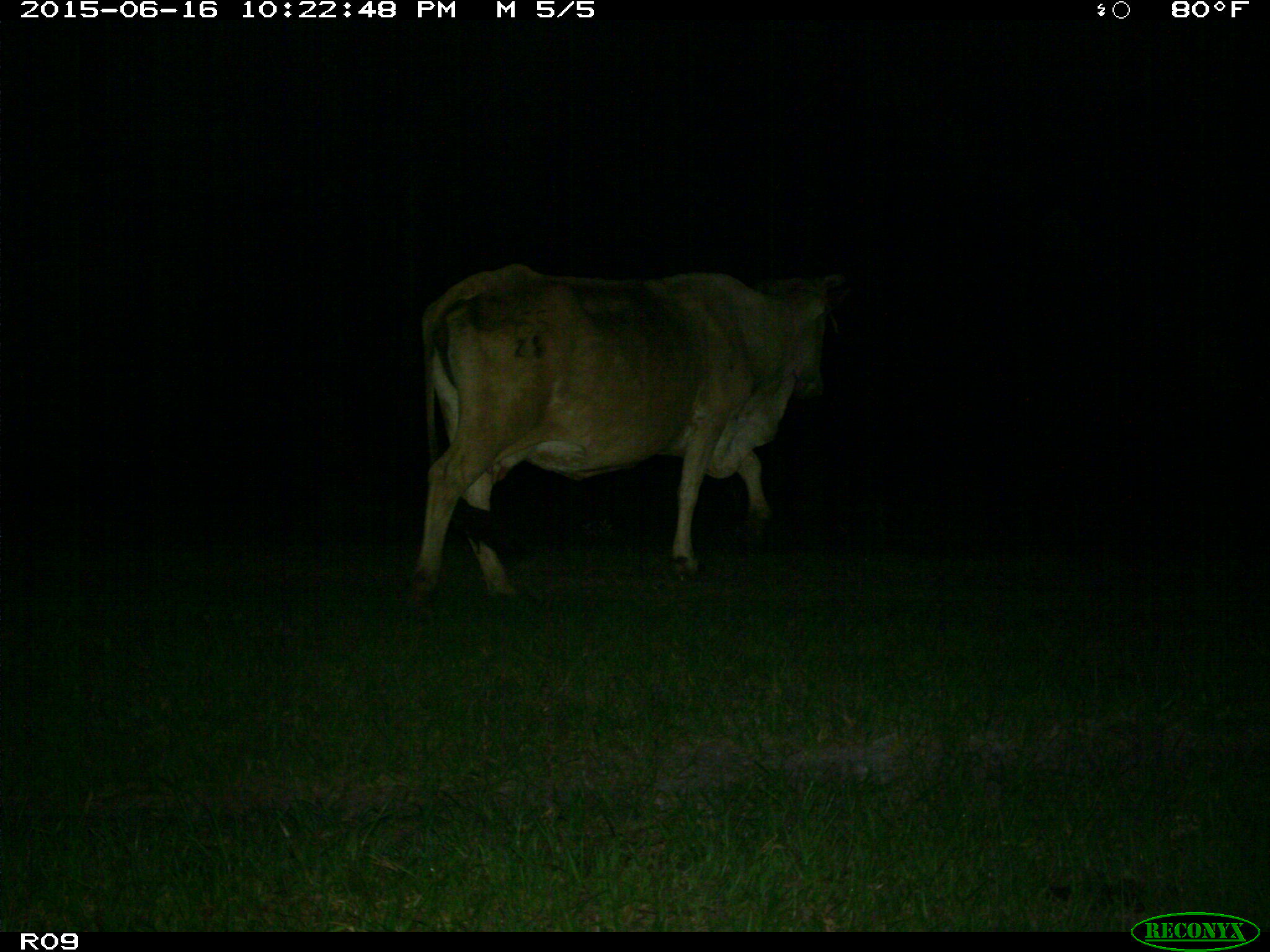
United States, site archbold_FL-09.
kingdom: Animalia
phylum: Chordata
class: Mammalia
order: Artiodactyla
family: Bovidae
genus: Bos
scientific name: Bos taurus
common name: domestic cow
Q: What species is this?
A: Bos taurus (domestic cow).